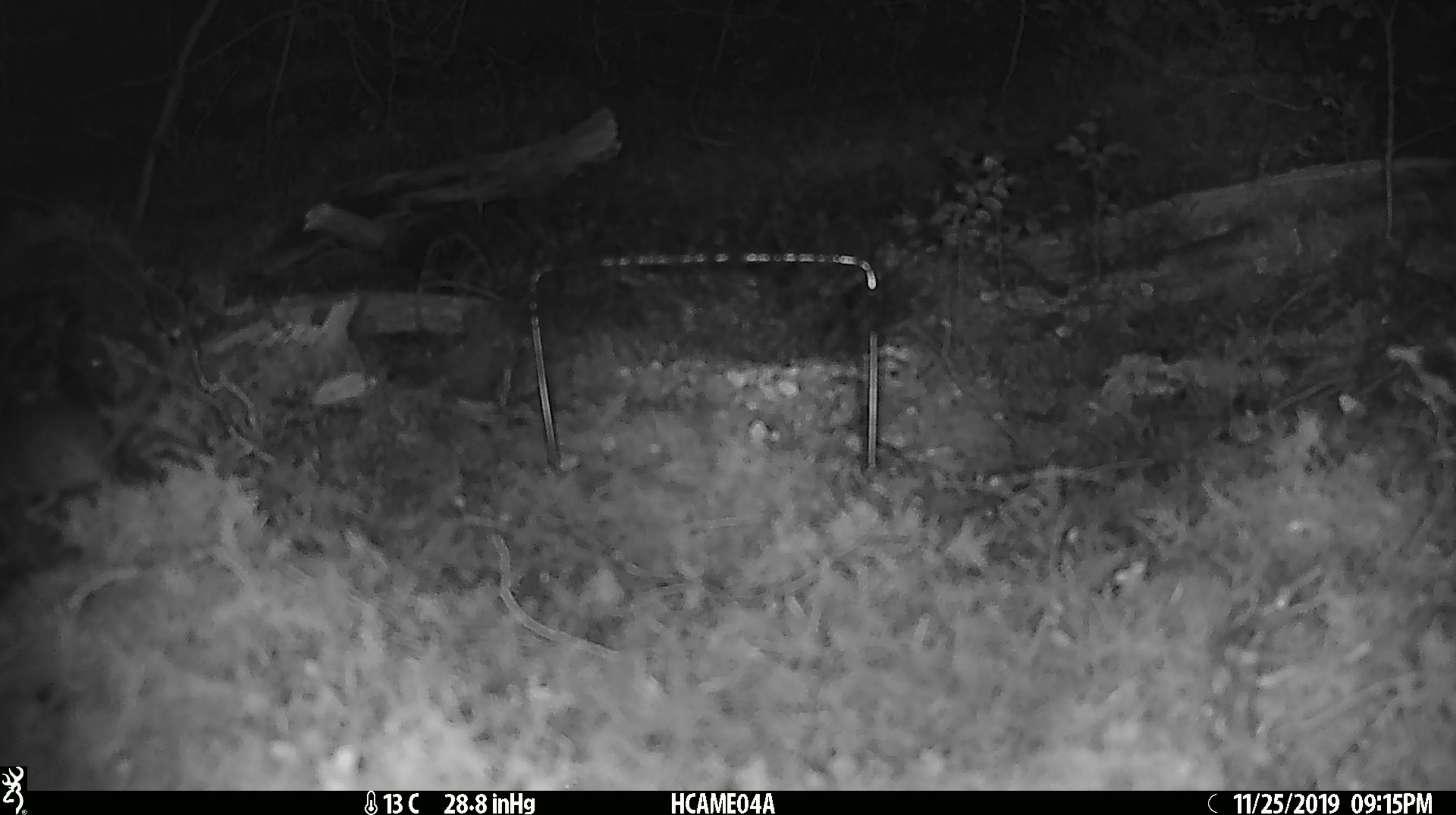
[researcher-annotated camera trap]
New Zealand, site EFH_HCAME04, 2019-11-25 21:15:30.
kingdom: Animalia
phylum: Chordata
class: Mammalia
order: Rodentia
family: Muridae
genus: Mus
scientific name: Mus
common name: mouse